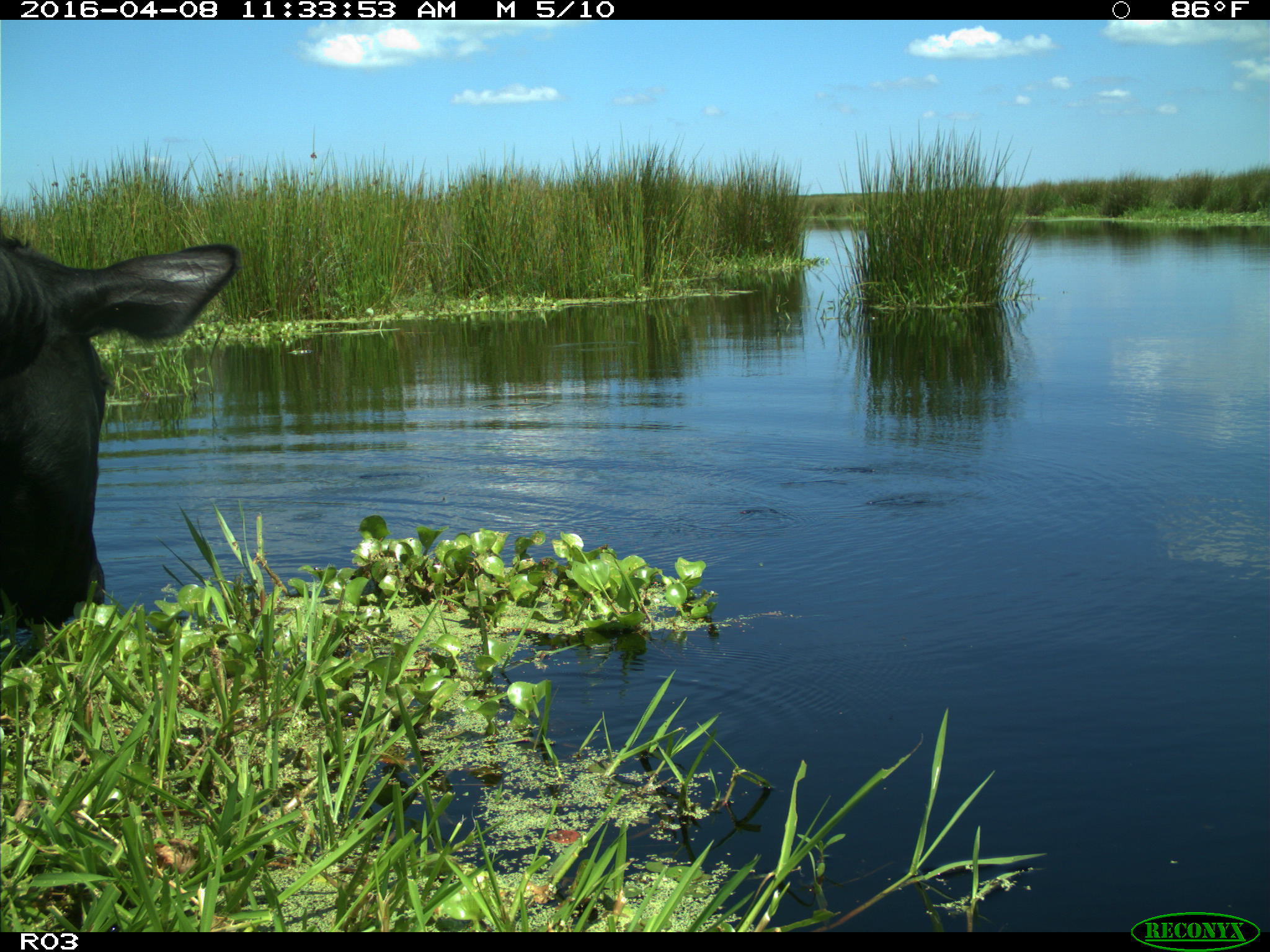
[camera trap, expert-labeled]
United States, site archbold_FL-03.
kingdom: Animalia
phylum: Chordata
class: Mammalia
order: Artiodactyla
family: Bovidae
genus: Bos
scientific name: Bos taurus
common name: domestic cow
Bos taurus (domestic cow).